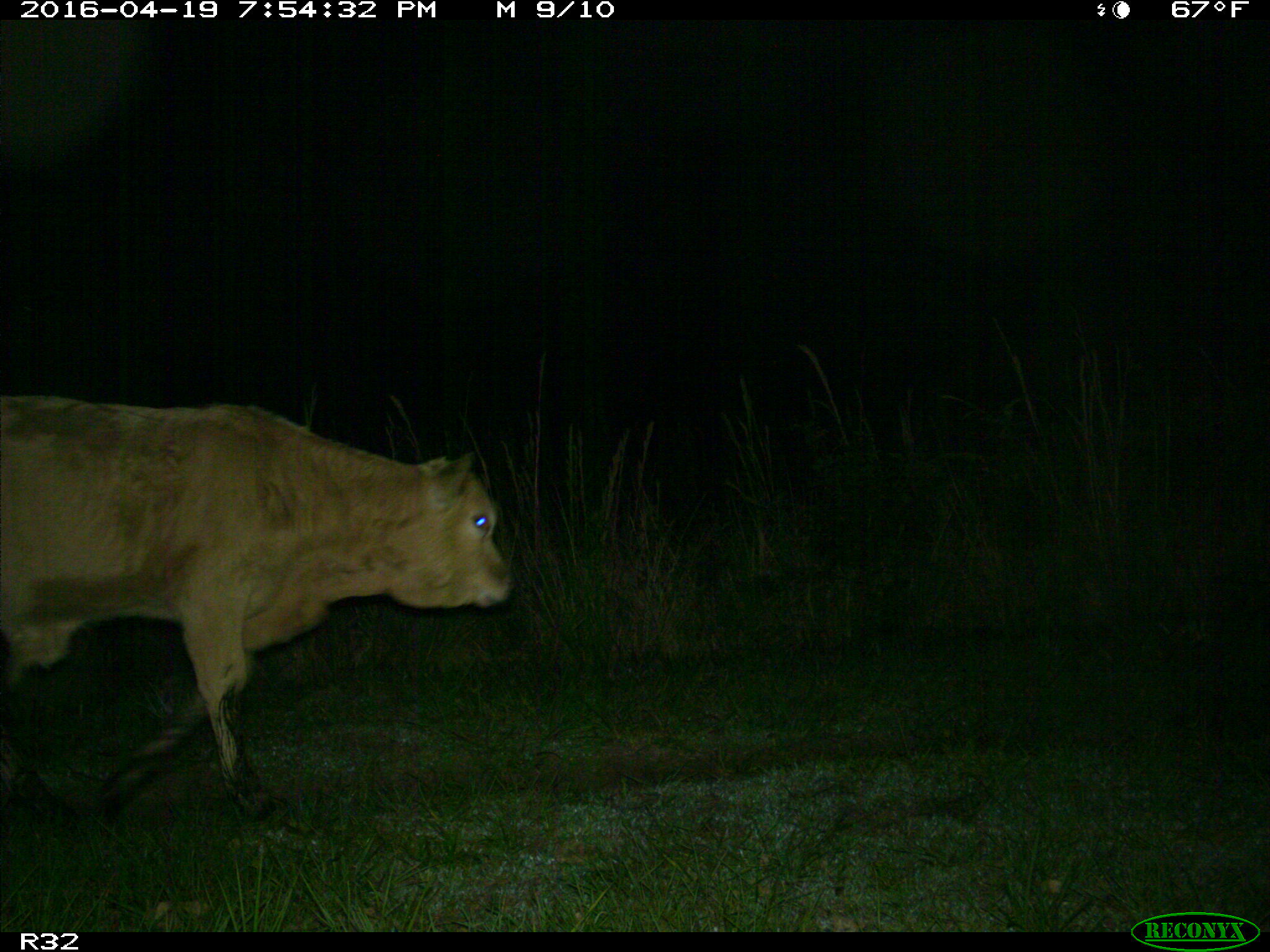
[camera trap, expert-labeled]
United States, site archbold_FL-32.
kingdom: Animalia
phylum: Chordata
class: Mammalia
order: Artiodactyla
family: Bovidae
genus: Bos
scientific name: Bos taurus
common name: domestic cow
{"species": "Bos taurus (domestic cow)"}